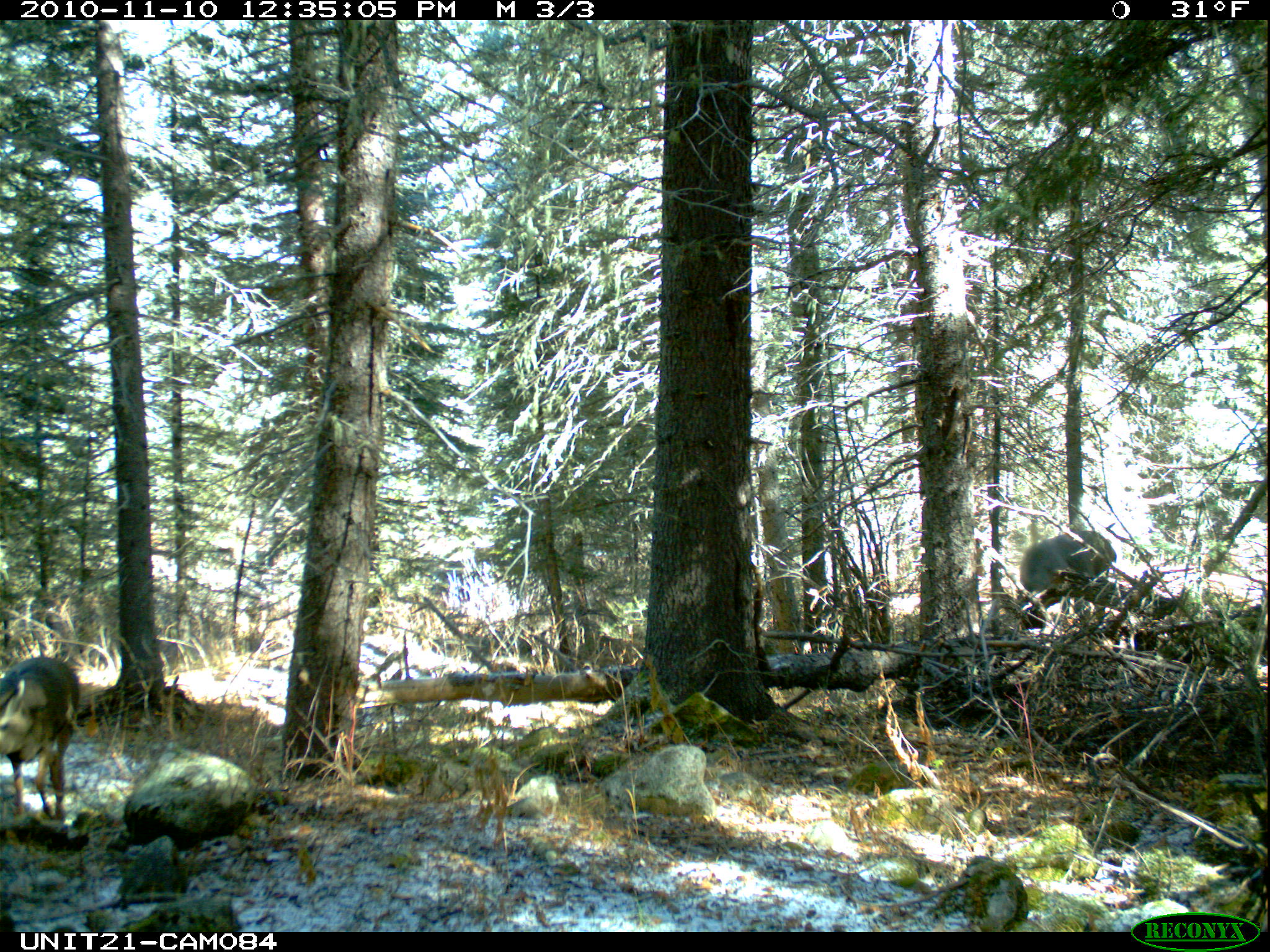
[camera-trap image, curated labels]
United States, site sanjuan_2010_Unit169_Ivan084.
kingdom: Animalia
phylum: Chordata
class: Mammalia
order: Artiodactyla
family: Cervidae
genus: Odocoileus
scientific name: Odocoileus hemionus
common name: mule deer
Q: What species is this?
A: Odocoileus hemionus (mule deer).